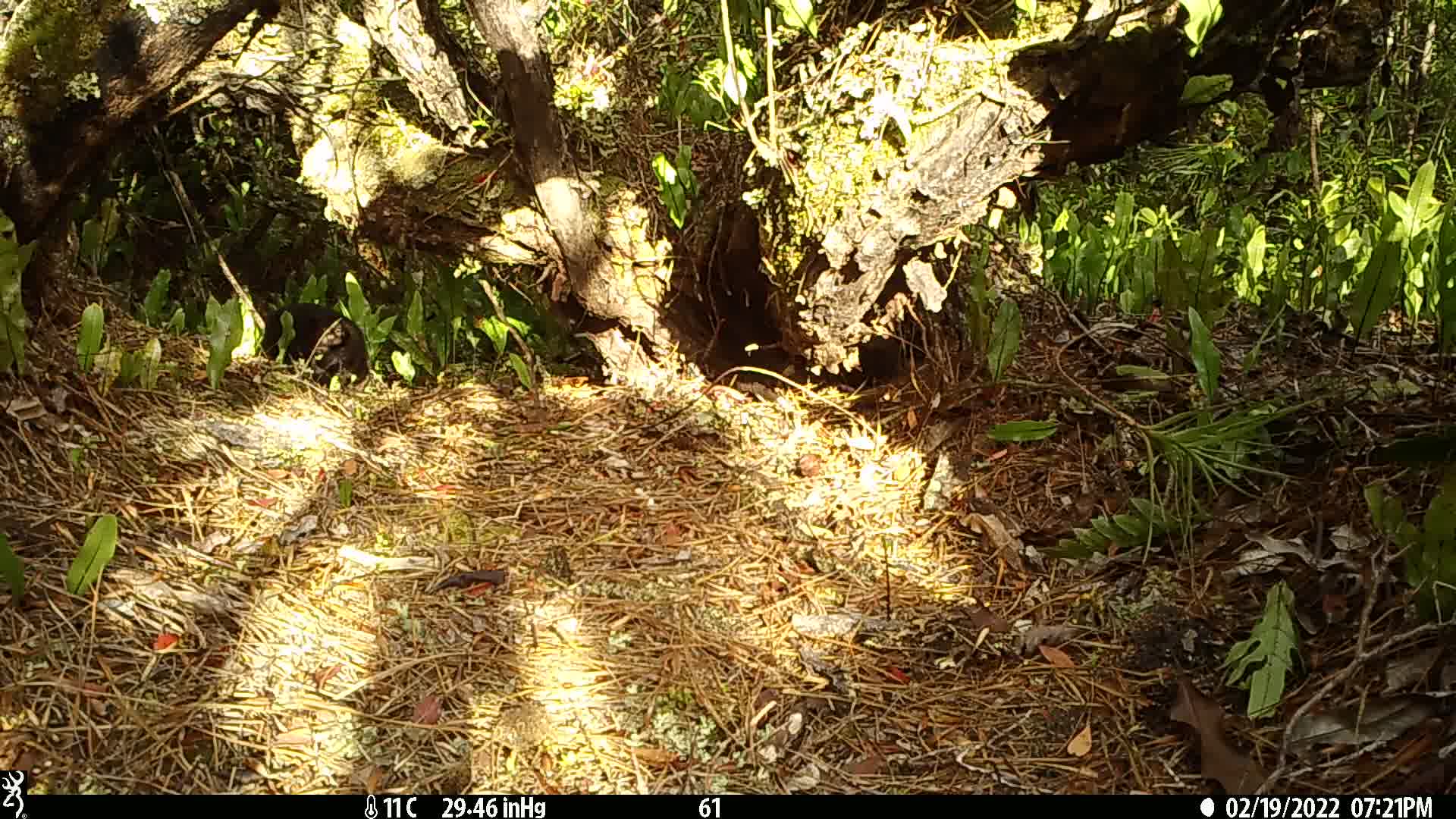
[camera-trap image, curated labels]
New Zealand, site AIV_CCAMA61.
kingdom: Animalia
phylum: Chordata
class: Mammalia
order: Carnivora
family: Felidae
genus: Felis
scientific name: Felis catus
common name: domestic cat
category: cat